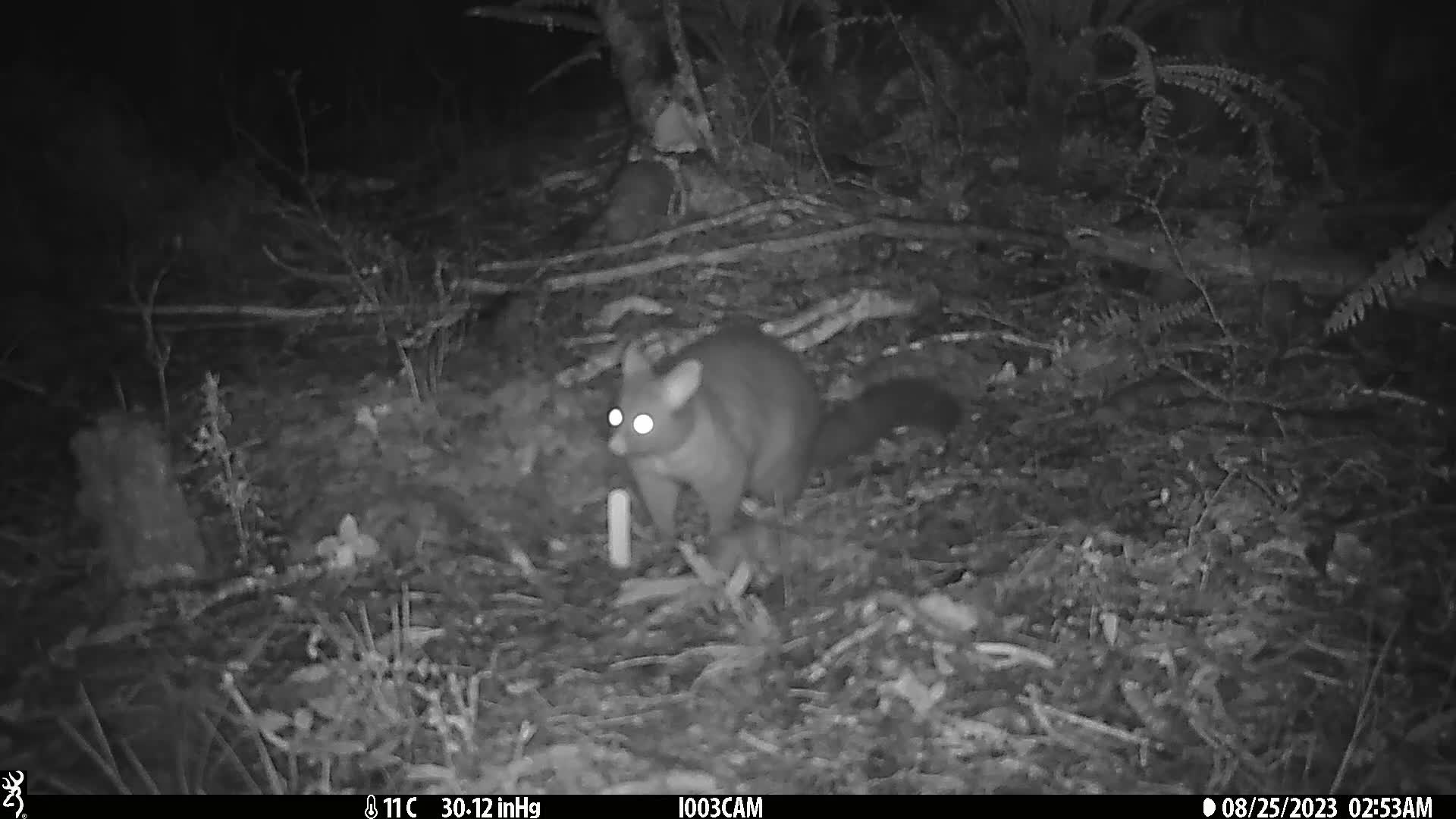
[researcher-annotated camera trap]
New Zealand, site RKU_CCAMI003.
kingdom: Animalia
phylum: Chordata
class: Mammalia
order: Diprotodontia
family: Phalangeridae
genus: Trichosurus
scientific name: Trichosurus vulpecula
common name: common brushtail possum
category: possum